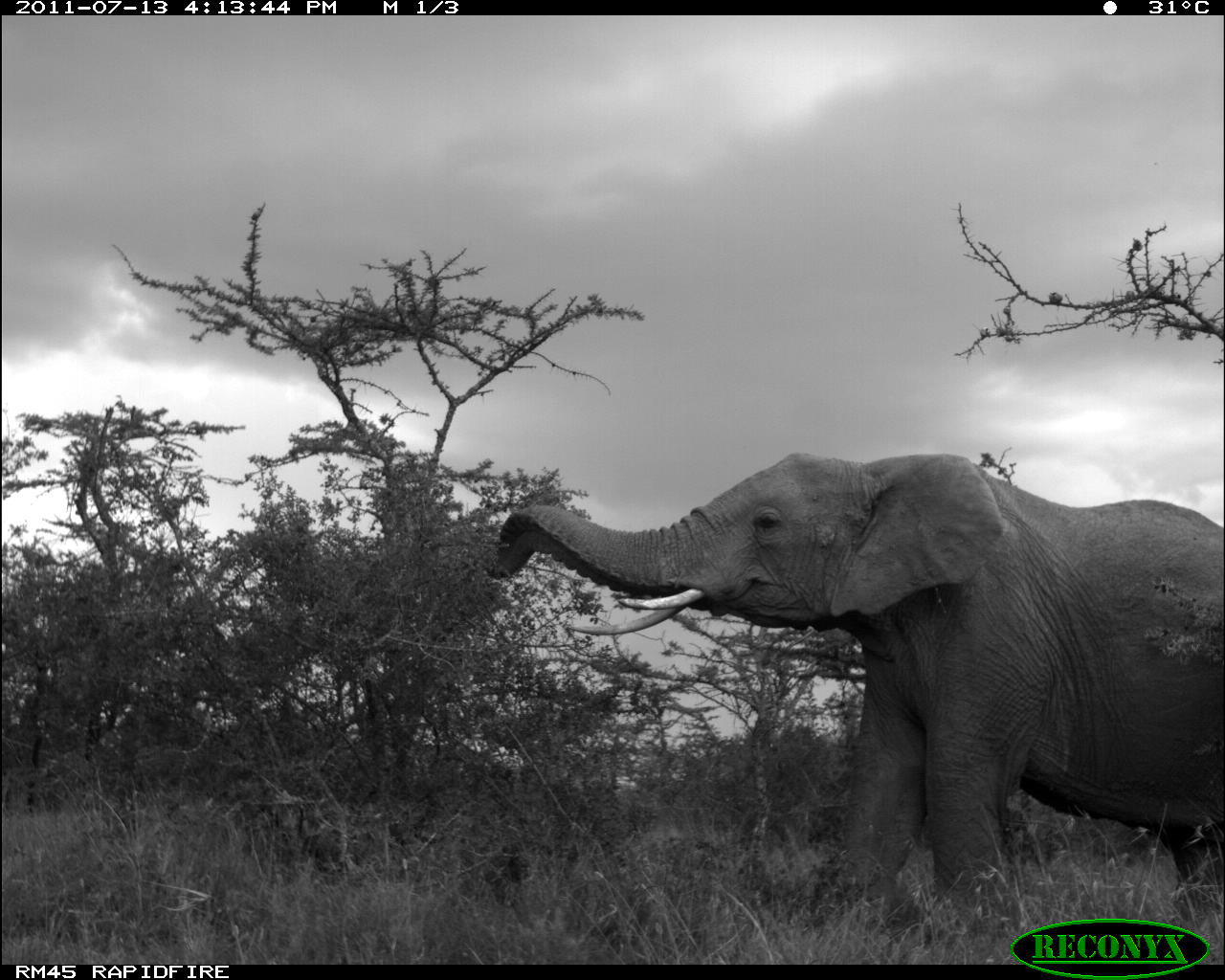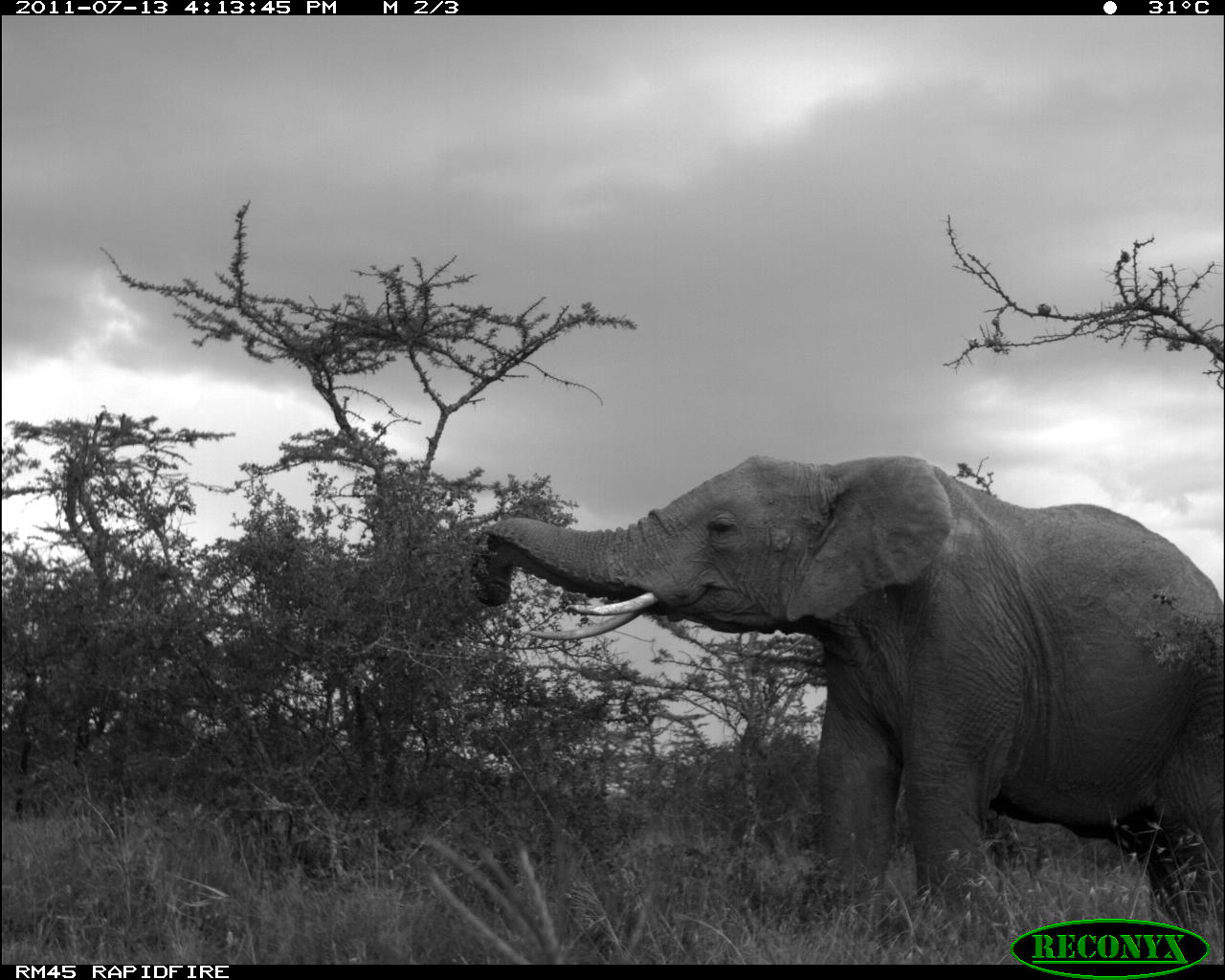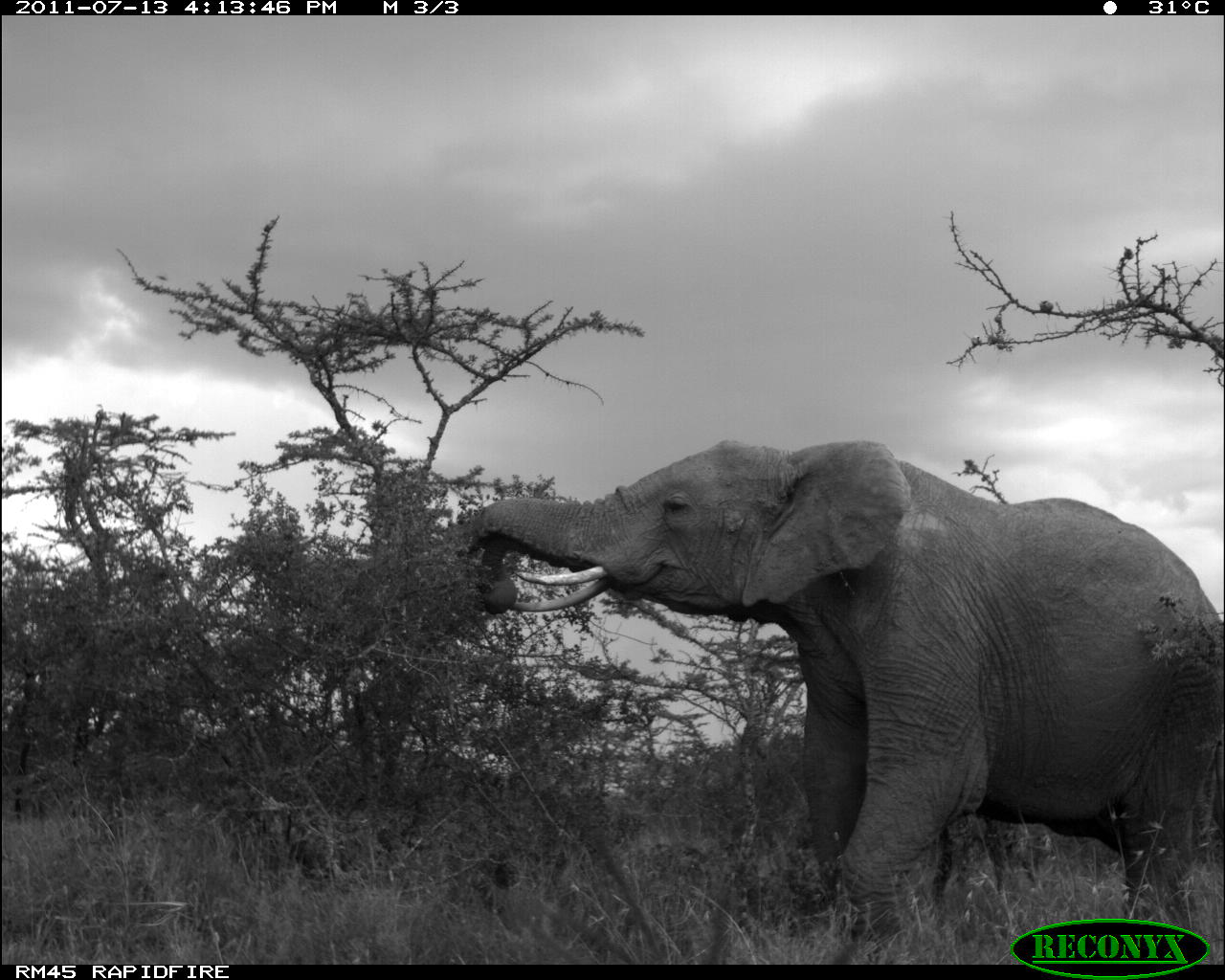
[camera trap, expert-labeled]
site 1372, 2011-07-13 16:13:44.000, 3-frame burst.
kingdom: Animalia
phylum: Chordata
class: Mammalia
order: Proboscidea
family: Elephantidae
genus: Loxodonta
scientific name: Loxodonta africana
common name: african bush elephant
Loxodonta africana (african bush elephant), count 1.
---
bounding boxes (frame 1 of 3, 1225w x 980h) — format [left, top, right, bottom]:
loxodonta africana: [478, 448, 1225, 924]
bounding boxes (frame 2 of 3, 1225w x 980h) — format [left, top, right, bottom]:
loxodonta africana: [465, 450, 1225, 960]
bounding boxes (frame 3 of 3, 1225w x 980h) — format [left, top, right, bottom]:
loxodonta africana: [466, 439, 1225, 964]